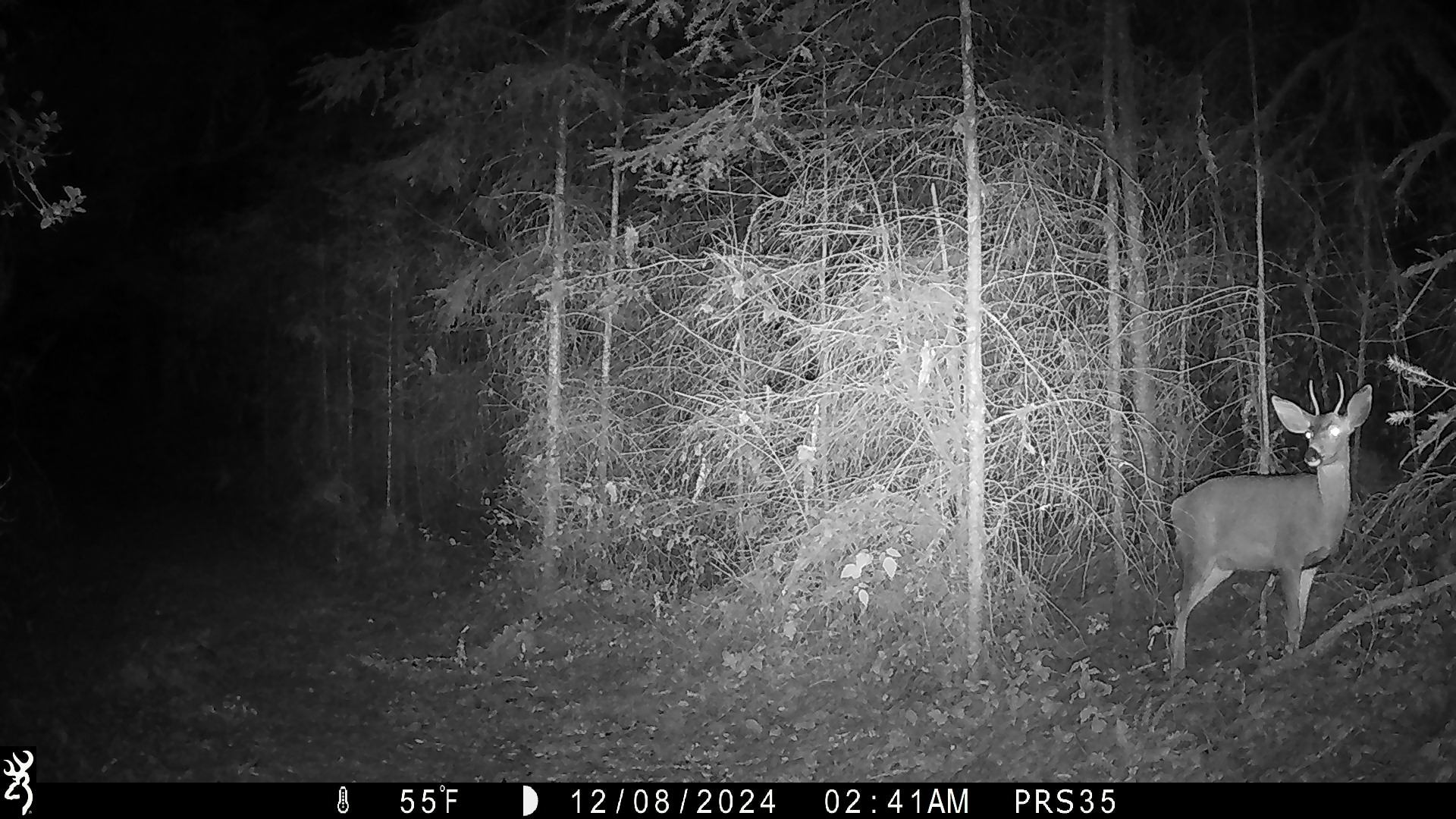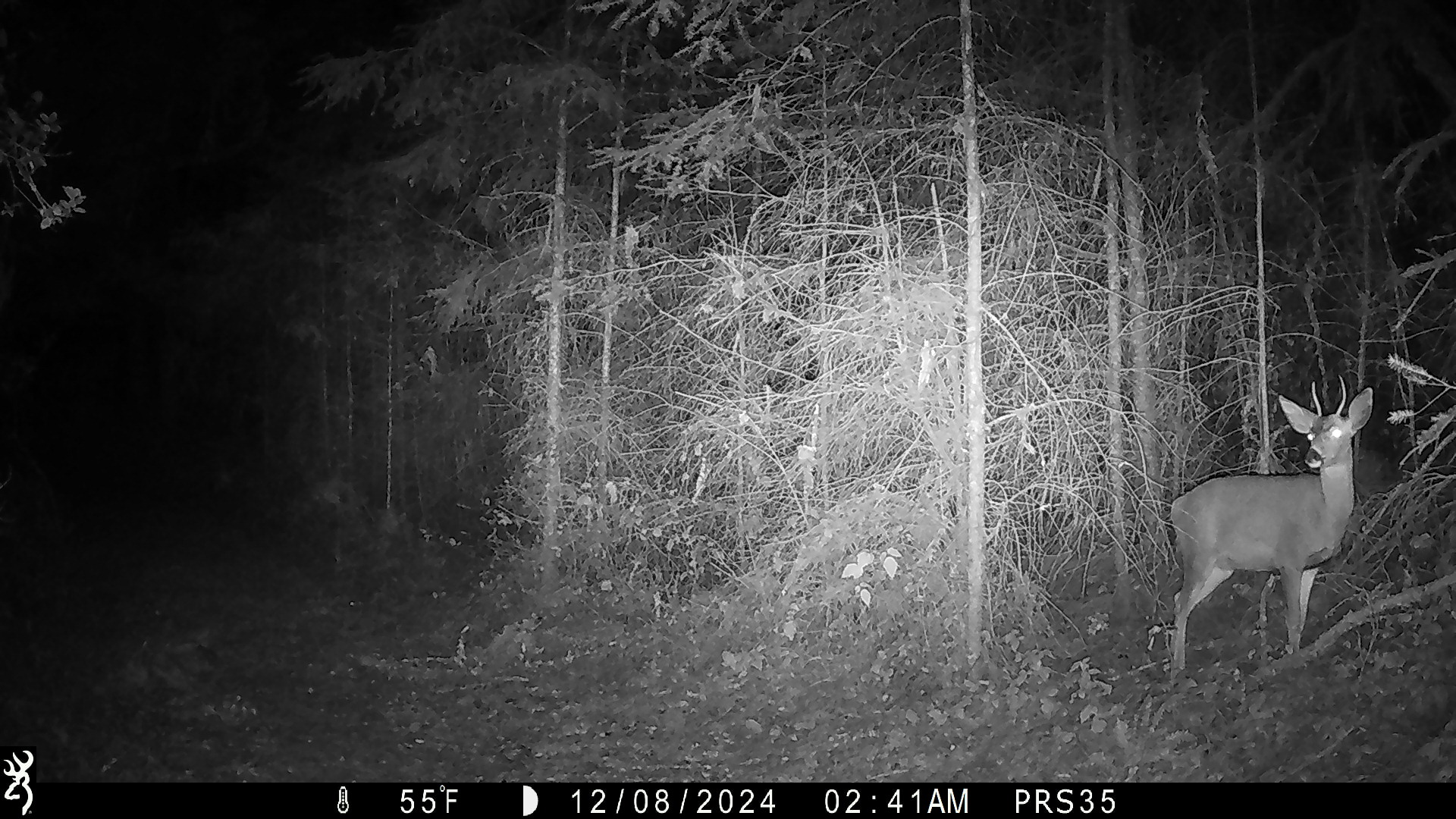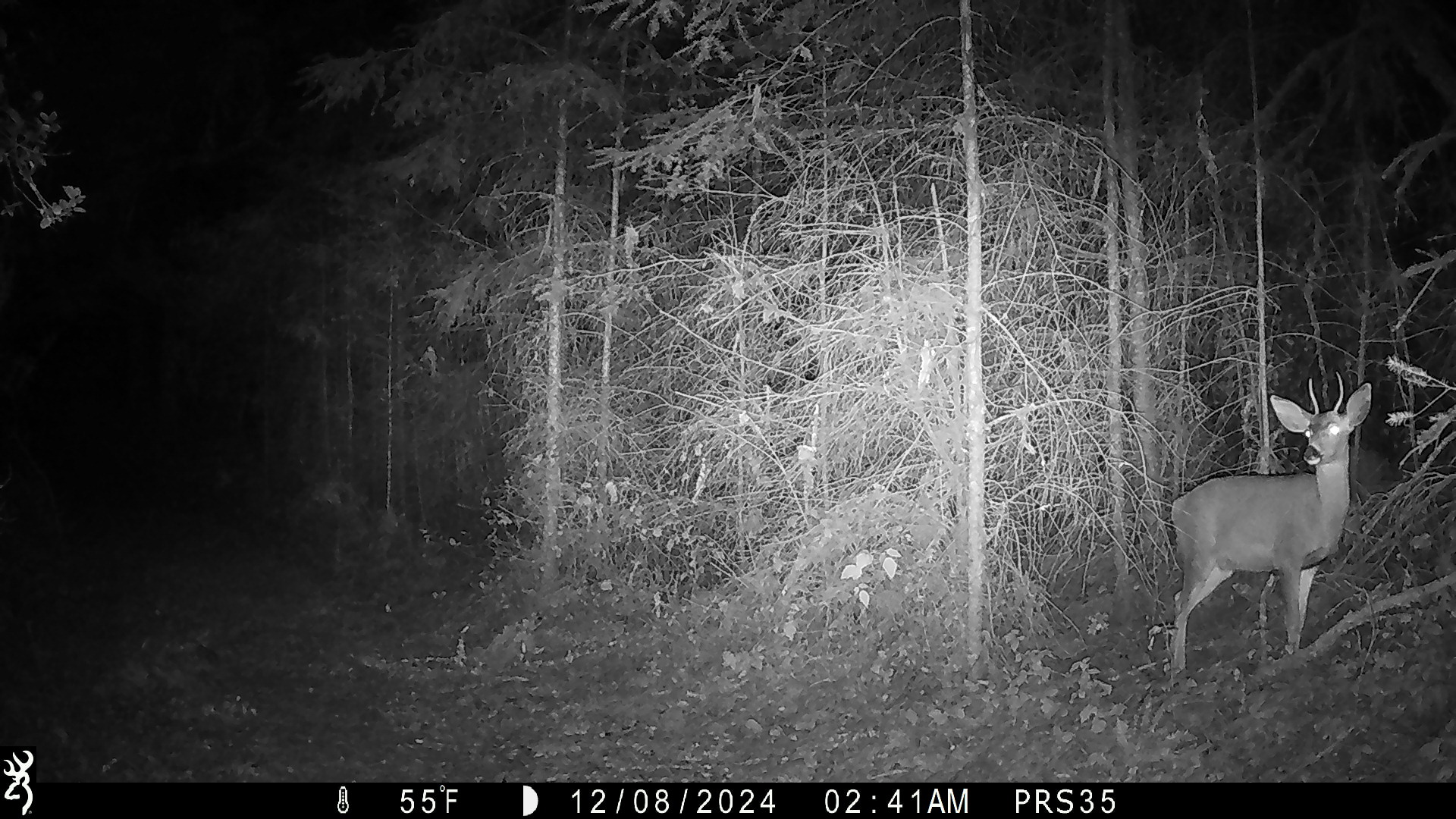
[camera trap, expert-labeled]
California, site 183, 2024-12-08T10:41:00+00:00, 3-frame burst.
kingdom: Animalia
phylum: Chordata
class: Mammalia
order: Artiodactyla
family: Cervidae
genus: Odocoileus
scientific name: Odocoileus hemionus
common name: mule deer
Mule deer (Odocoileus hemionus).